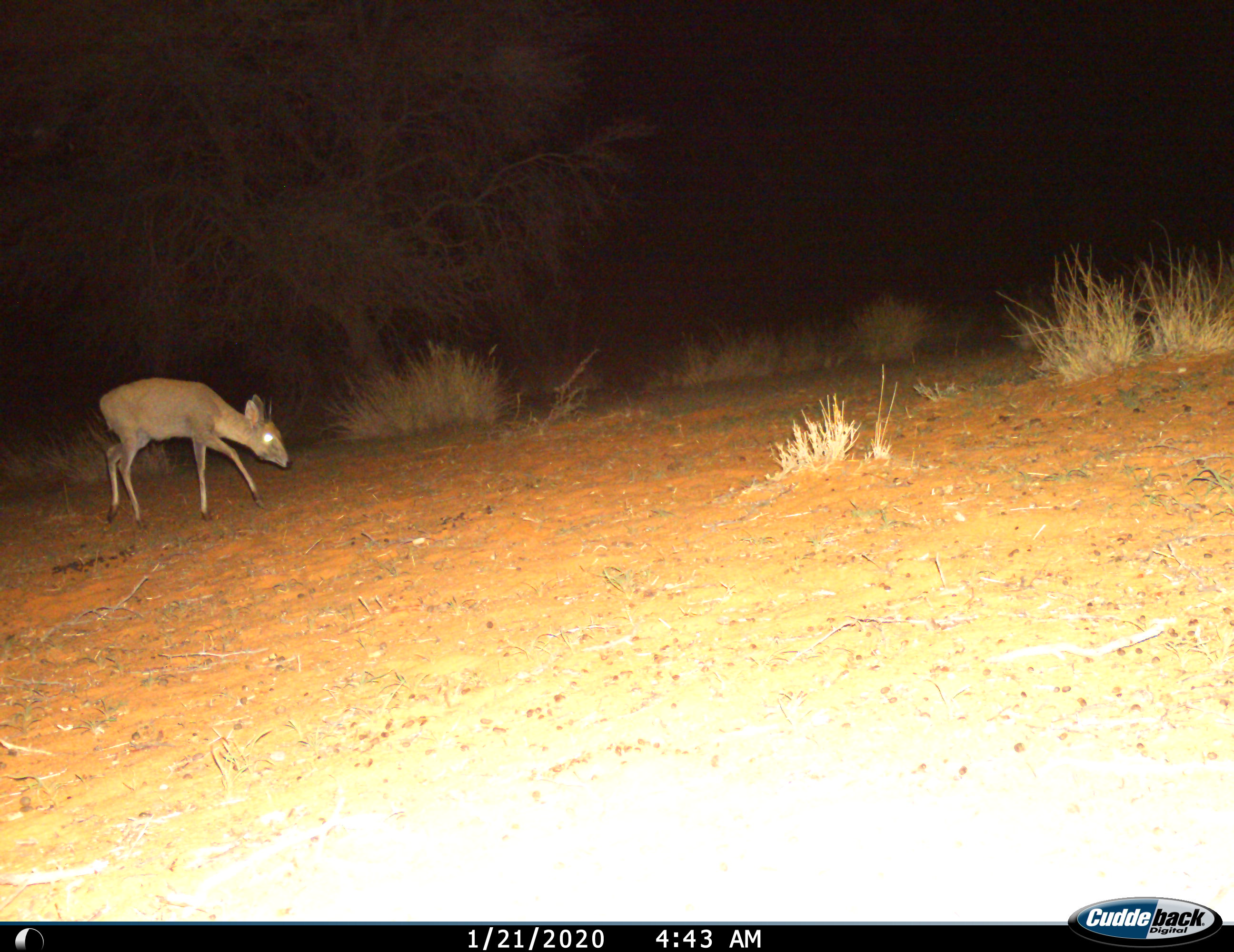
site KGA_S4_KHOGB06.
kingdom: Animalia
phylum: Chordata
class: Mammalia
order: Artiodactyla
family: Bovidae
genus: Sylvicapra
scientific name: Sylvicapra grimmia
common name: common duiker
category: duikercommongrey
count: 1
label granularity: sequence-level